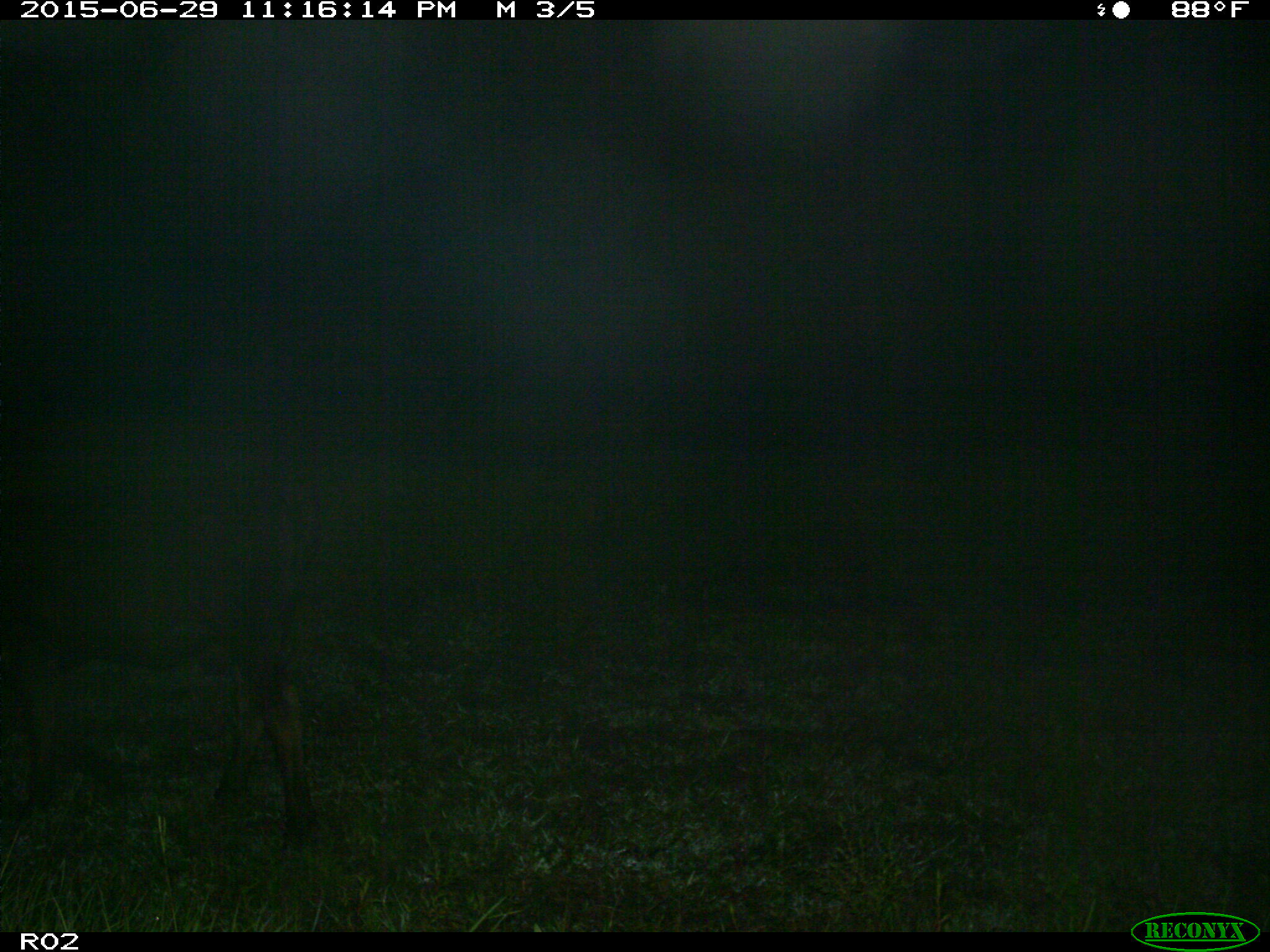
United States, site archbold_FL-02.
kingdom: Animalia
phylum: Chordata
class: Mammalia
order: Artiodactyla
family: Bovidae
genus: Bos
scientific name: Bos taurus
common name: domestic cow